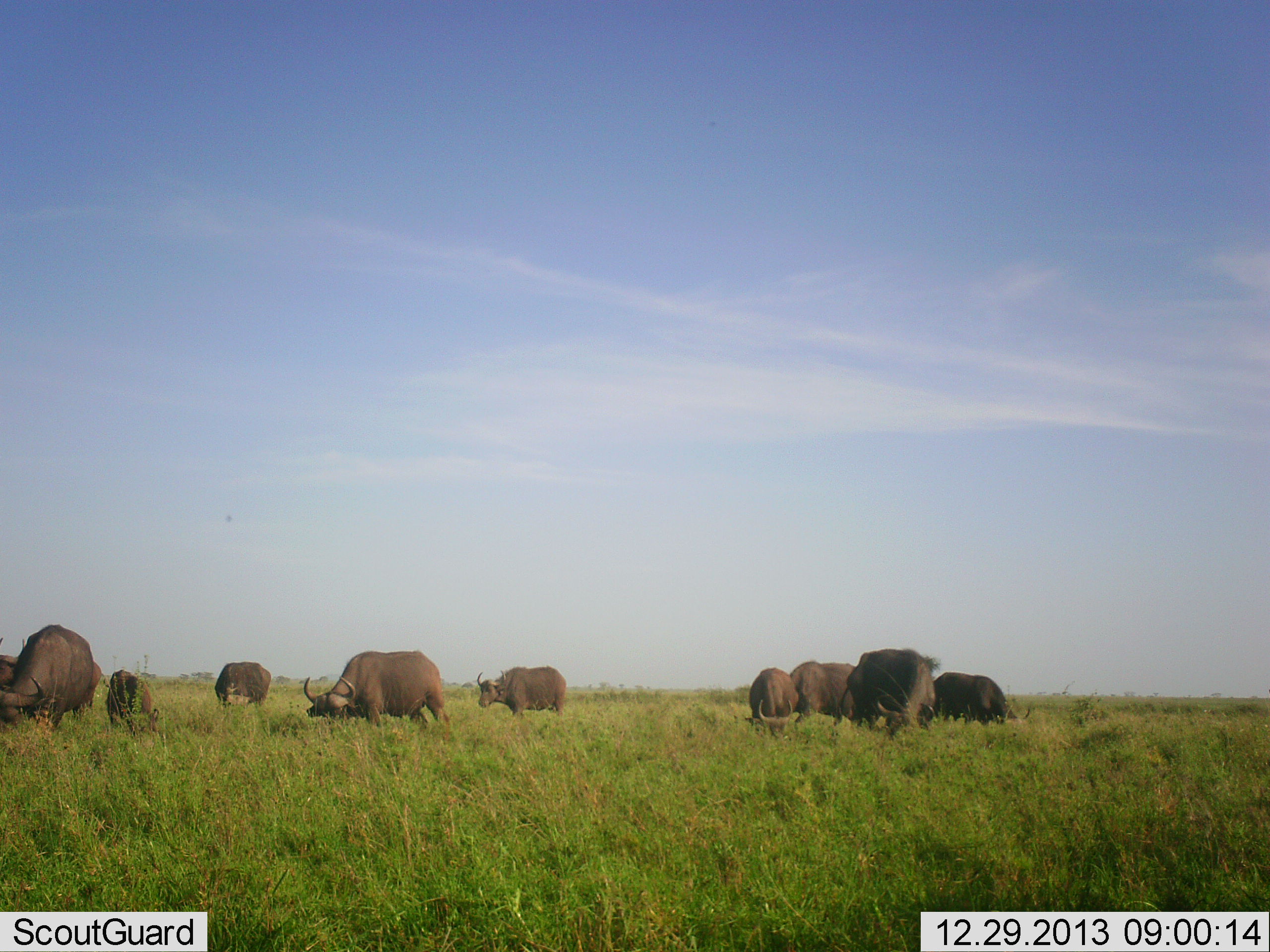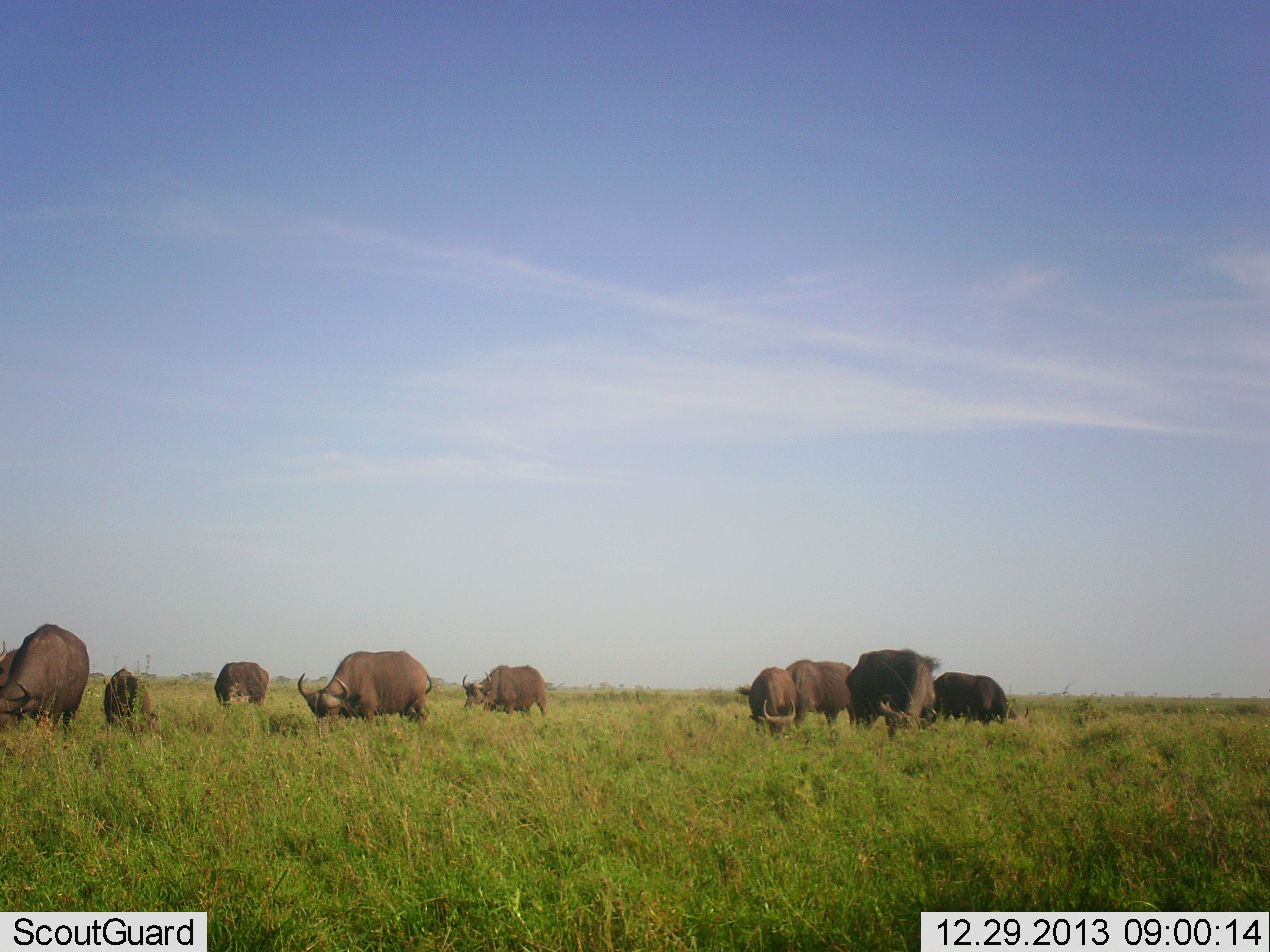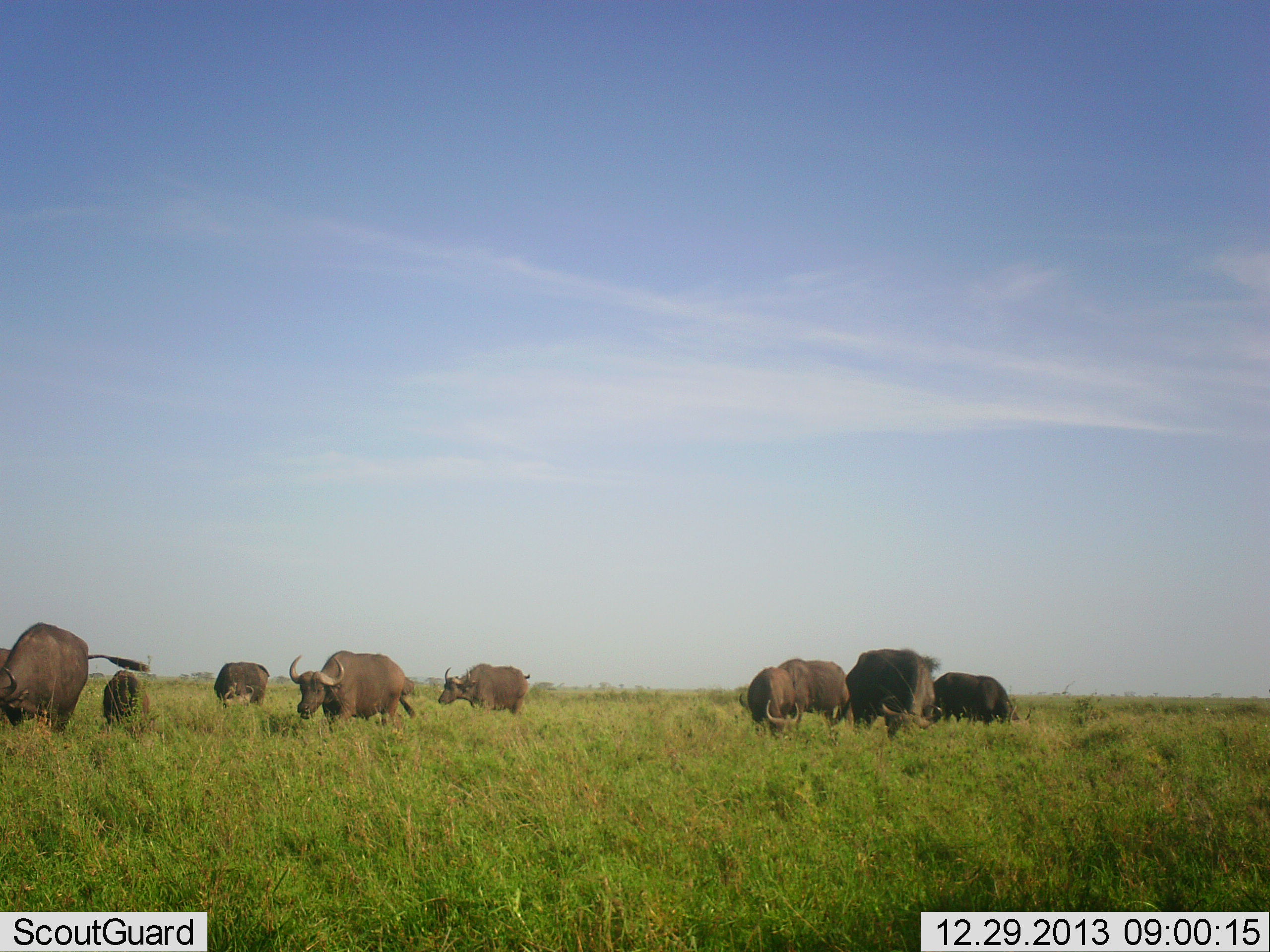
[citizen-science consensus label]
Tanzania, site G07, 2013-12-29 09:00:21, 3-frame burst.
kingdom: Animalia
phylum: Chordata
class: Mammalia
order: Artiodactyla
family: Bovidae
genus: Syncerus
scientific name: Syncerus caffer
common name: cape buffalo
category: buffalo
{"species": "buffalo (cape buffalo) (Syncerus caffer)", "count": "9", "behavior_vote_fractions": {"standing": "20%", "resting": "0%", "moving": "30%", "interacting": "0%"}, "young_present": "20%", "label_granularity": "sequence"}